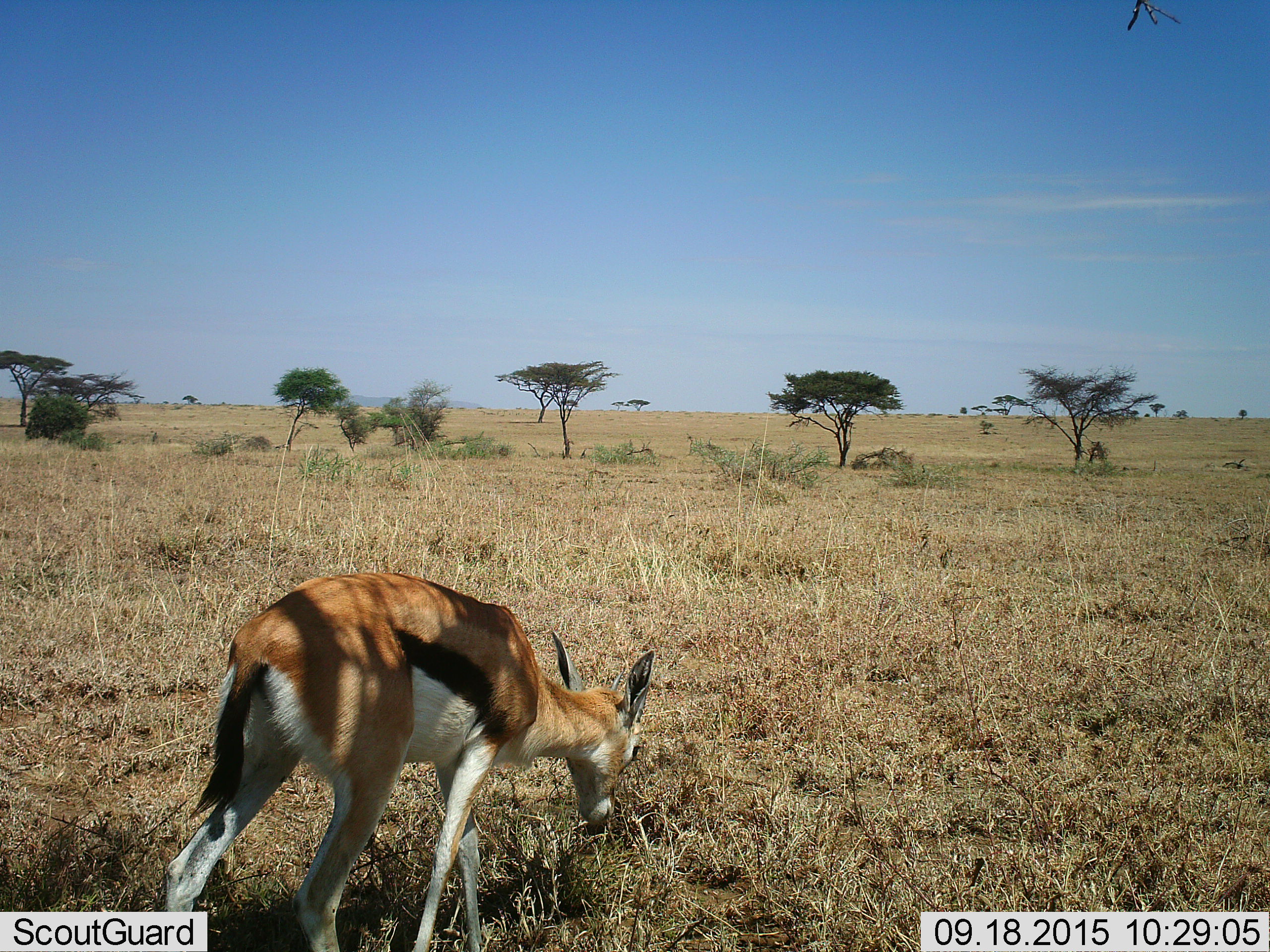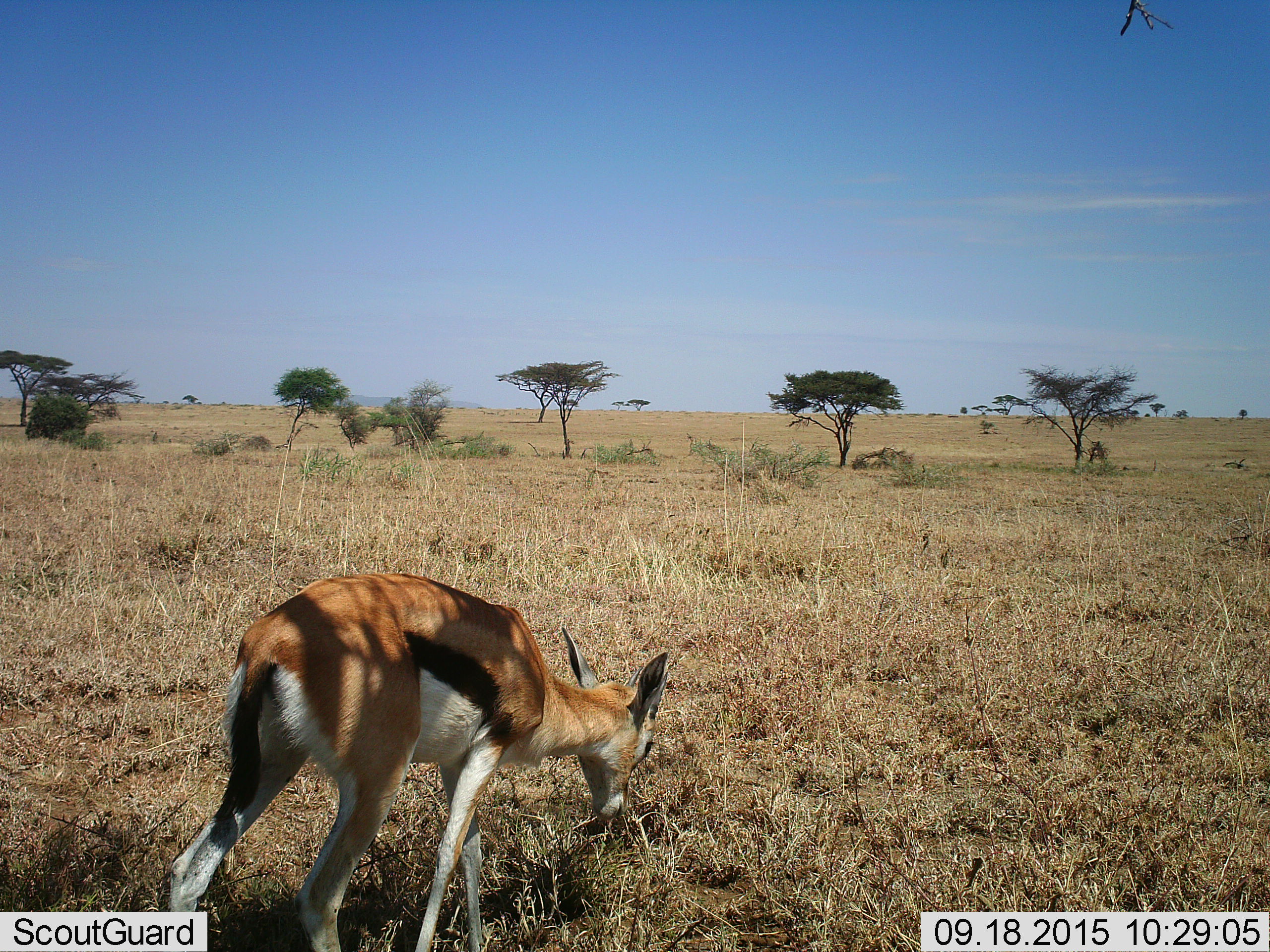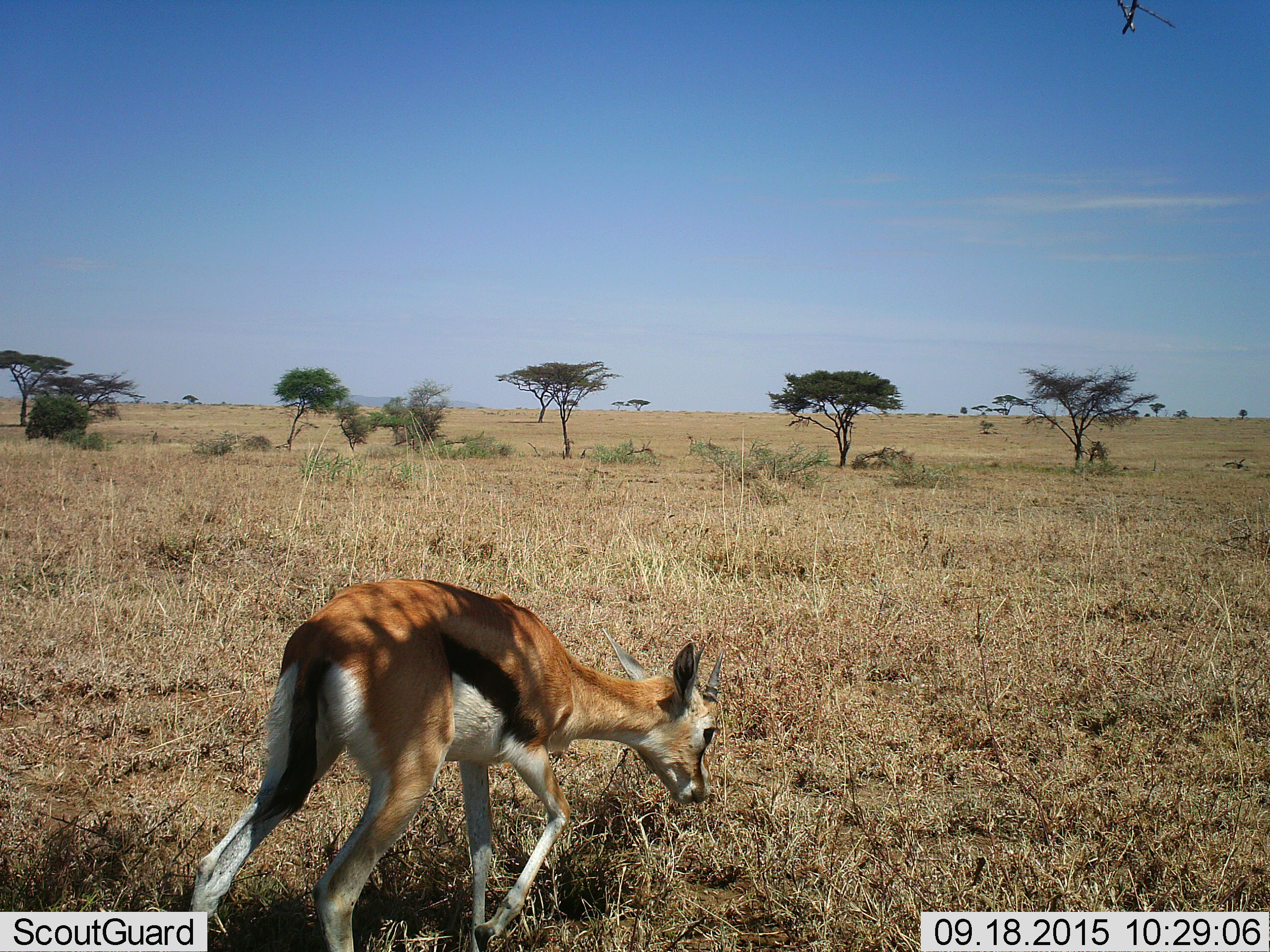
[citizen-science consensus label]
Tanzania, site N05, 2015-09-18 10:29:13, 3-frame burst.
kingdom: Animalia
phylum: Chordata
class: Mammalia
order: Artiodactyla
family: Bovidae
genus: Eudorcas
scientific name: Eudorcas thomsonii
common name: thomson's gazelle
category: gazellethomsons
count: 1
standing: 22%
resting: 0%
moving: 11%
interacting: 0%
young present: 0%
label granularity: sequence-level